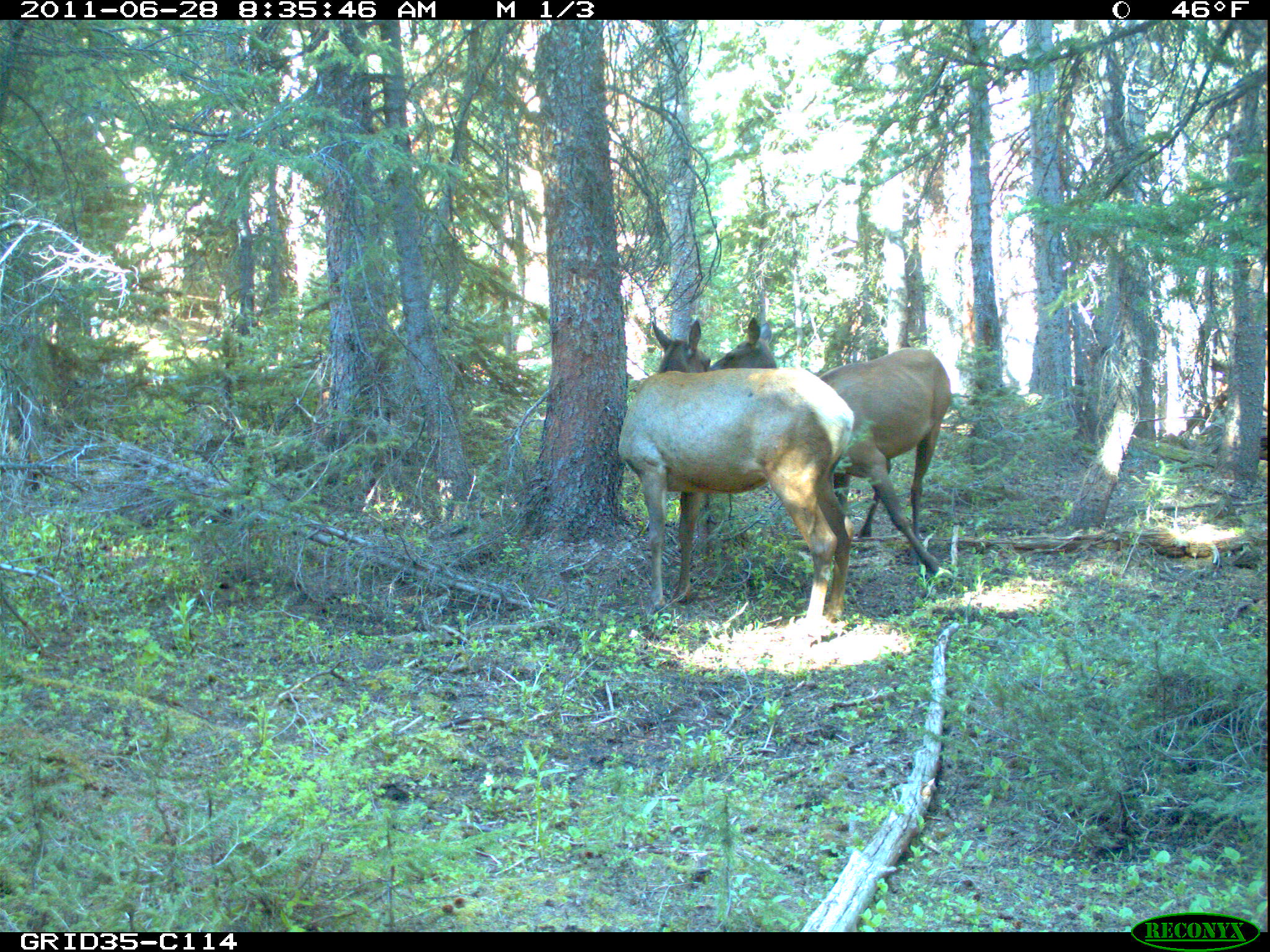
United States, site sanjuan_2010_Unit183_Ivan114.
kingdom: Animalia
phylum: Chordata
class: Mammalia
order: Artiodactyla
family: Cervidae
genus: Cervus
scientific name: Cervus elaphus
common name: red deer